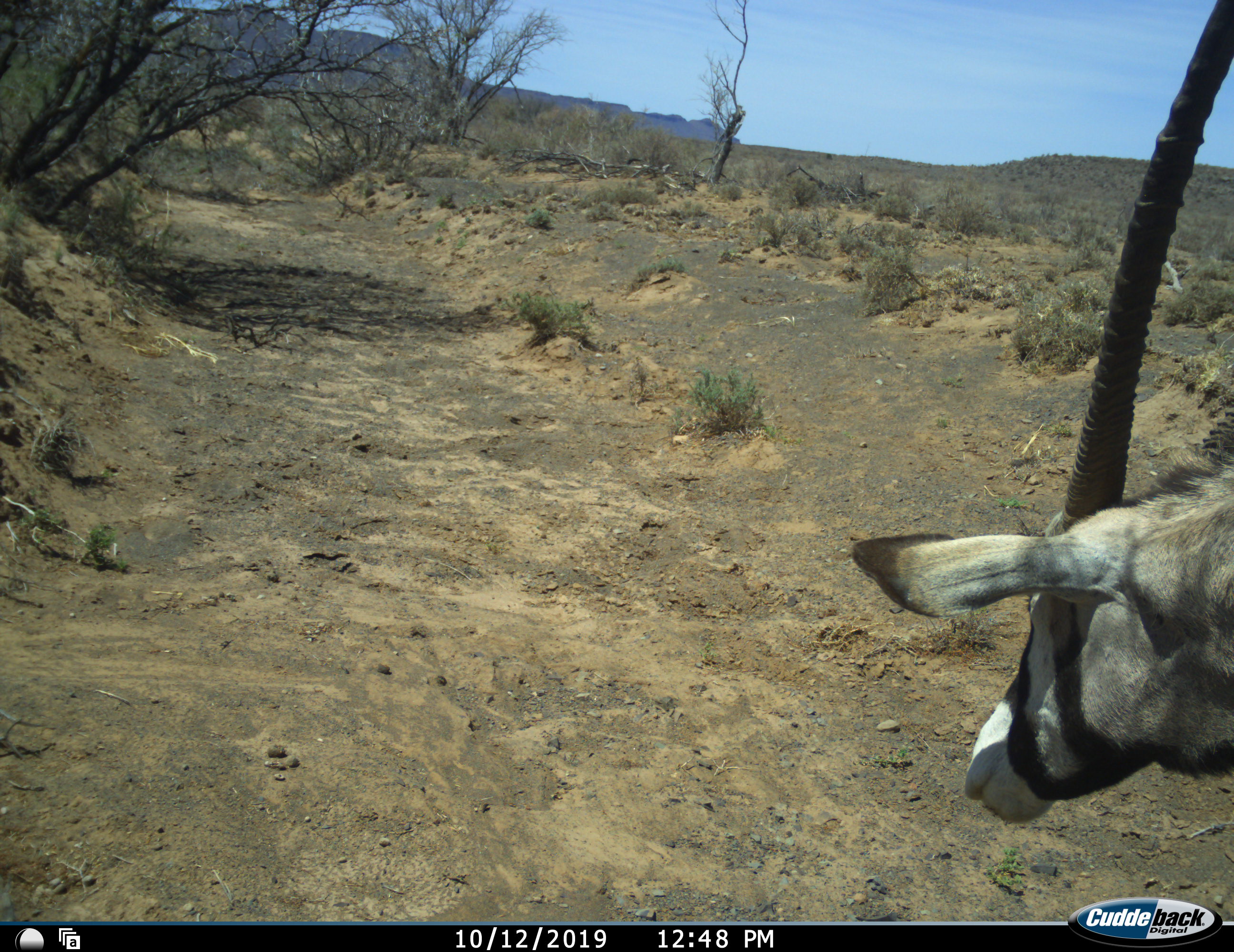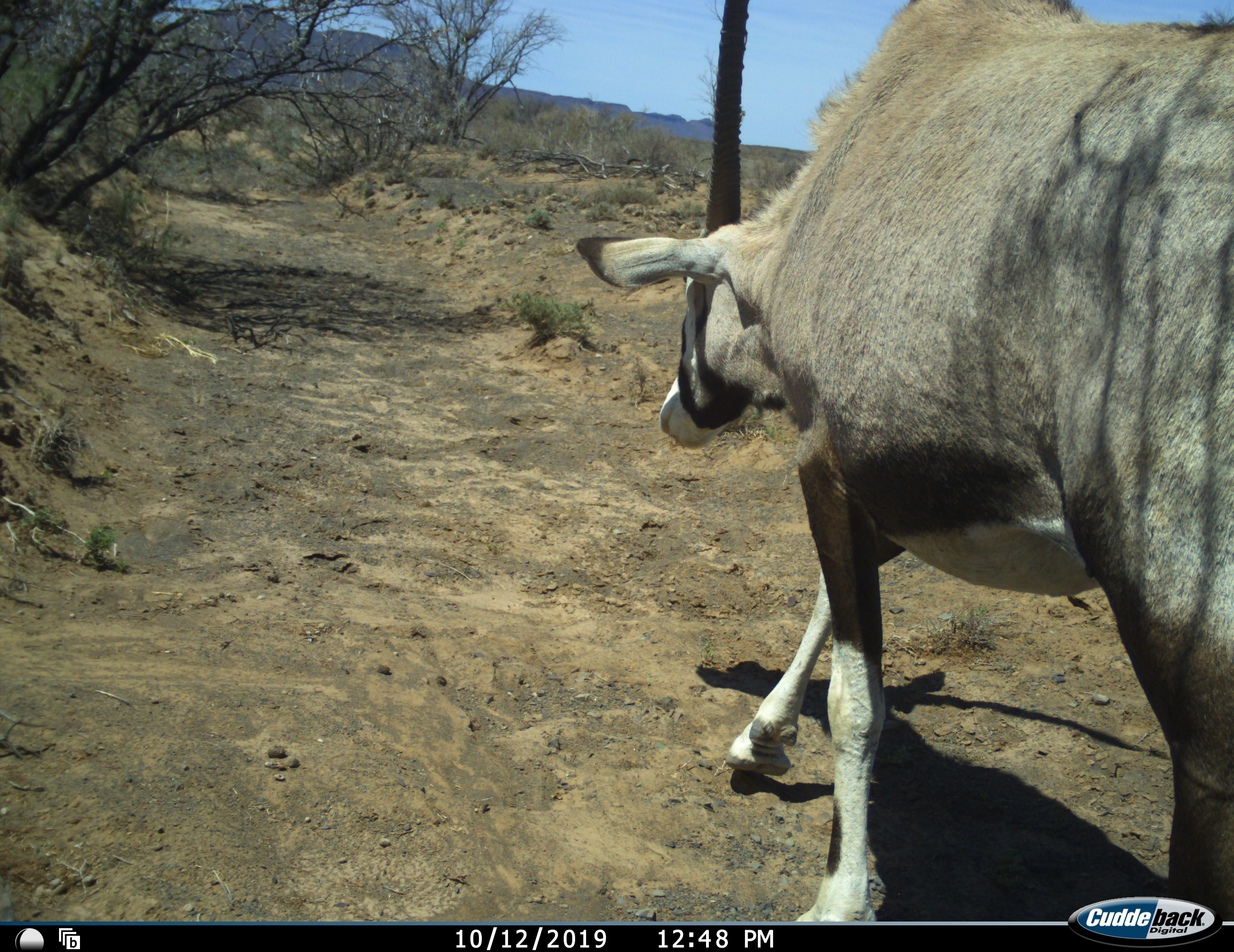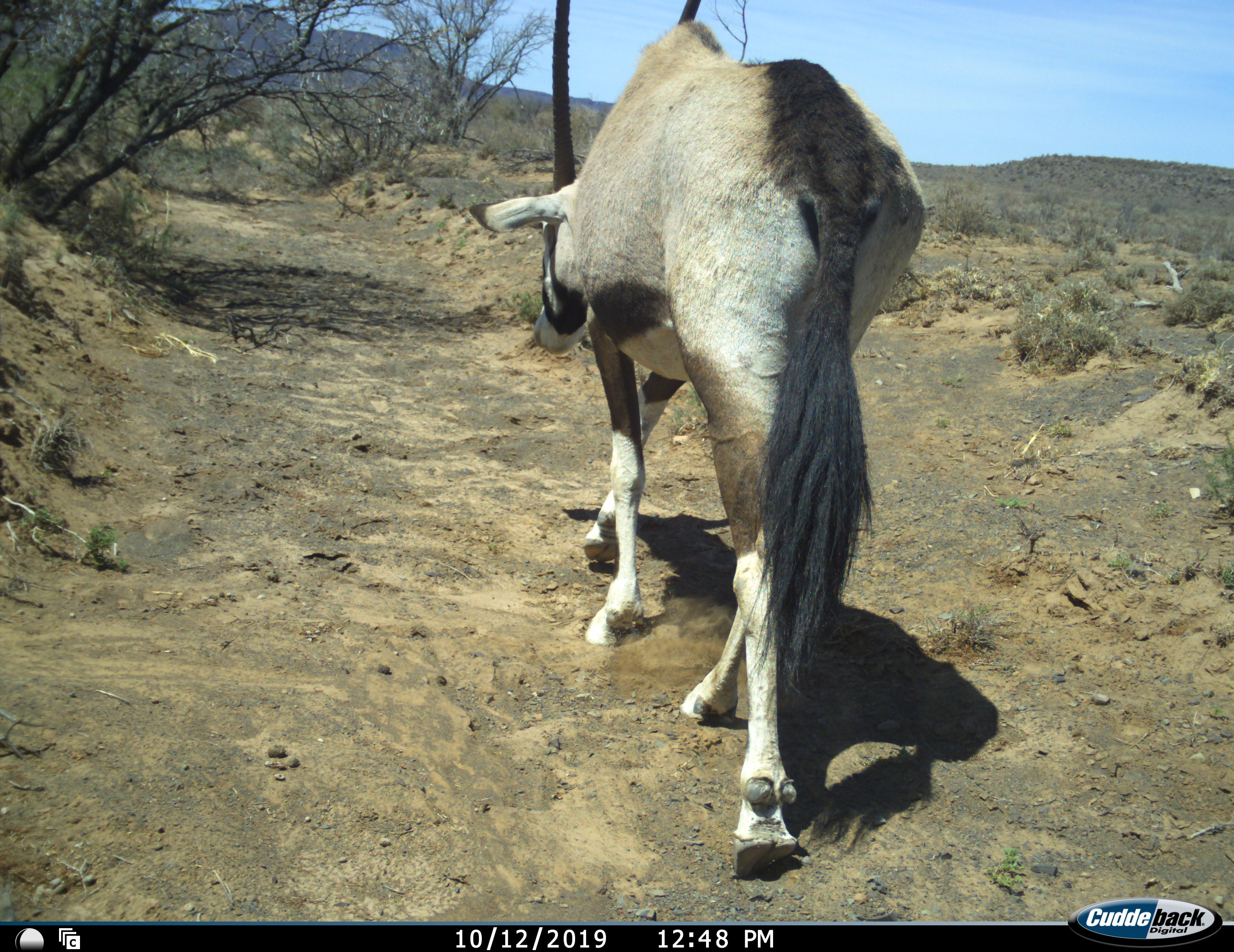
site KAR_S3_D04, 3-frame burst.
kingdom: Animalia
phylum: Chordata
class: Mammalia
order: Artiodactyla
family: Bovidae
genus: Oryx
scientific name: Oryx gazella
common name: gemsbok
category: oryx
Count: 1.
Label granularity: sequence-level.